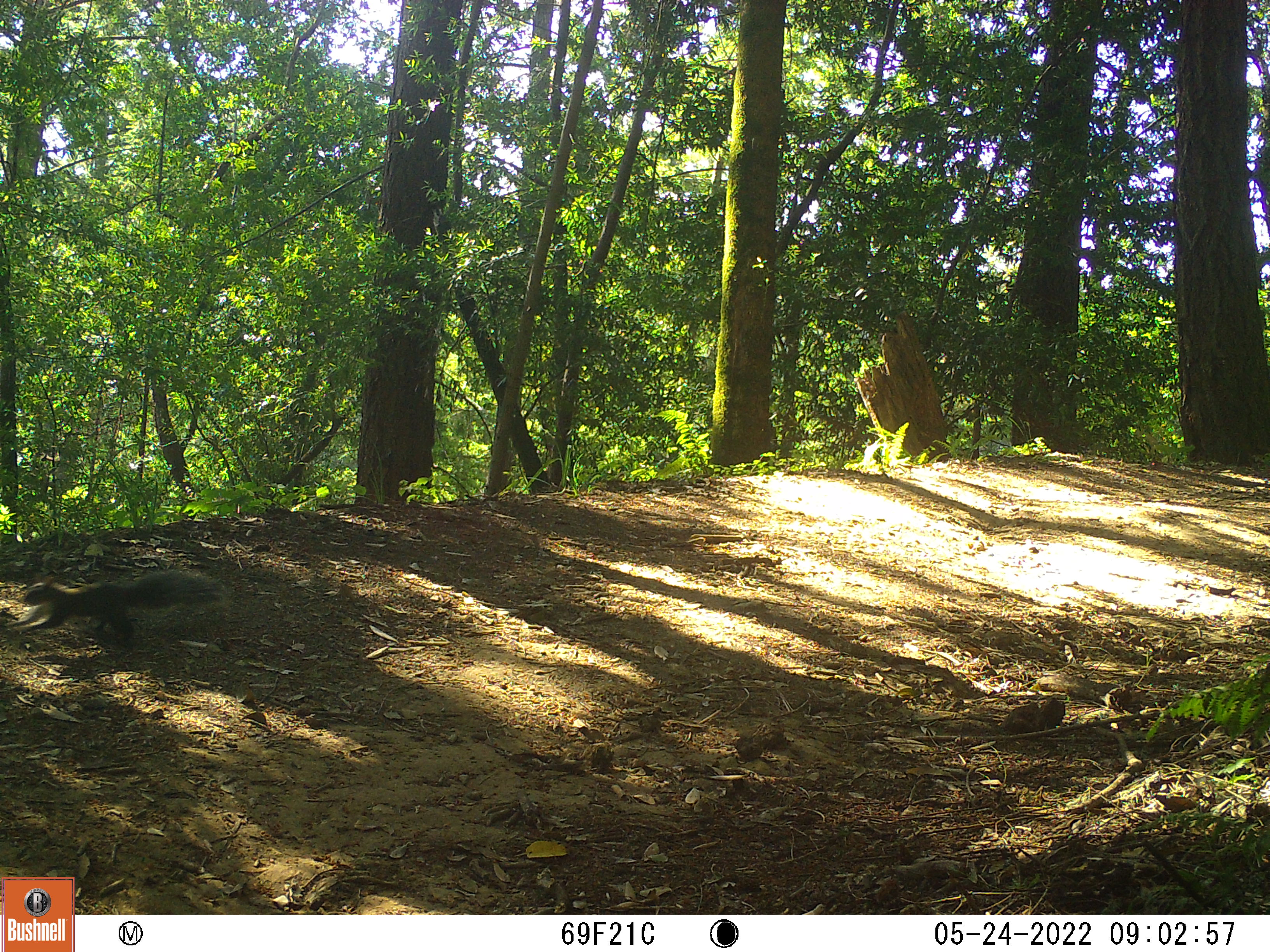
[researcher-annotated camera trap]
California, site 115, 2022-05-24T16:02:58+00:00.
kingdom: Animalia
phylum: Chordata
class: Mammalia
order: Rodentia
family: Sciuridae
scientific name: Sciuridae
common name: squirrel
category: unknown squirrel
Unknown squirrel (squirrel) (Sciuridae).